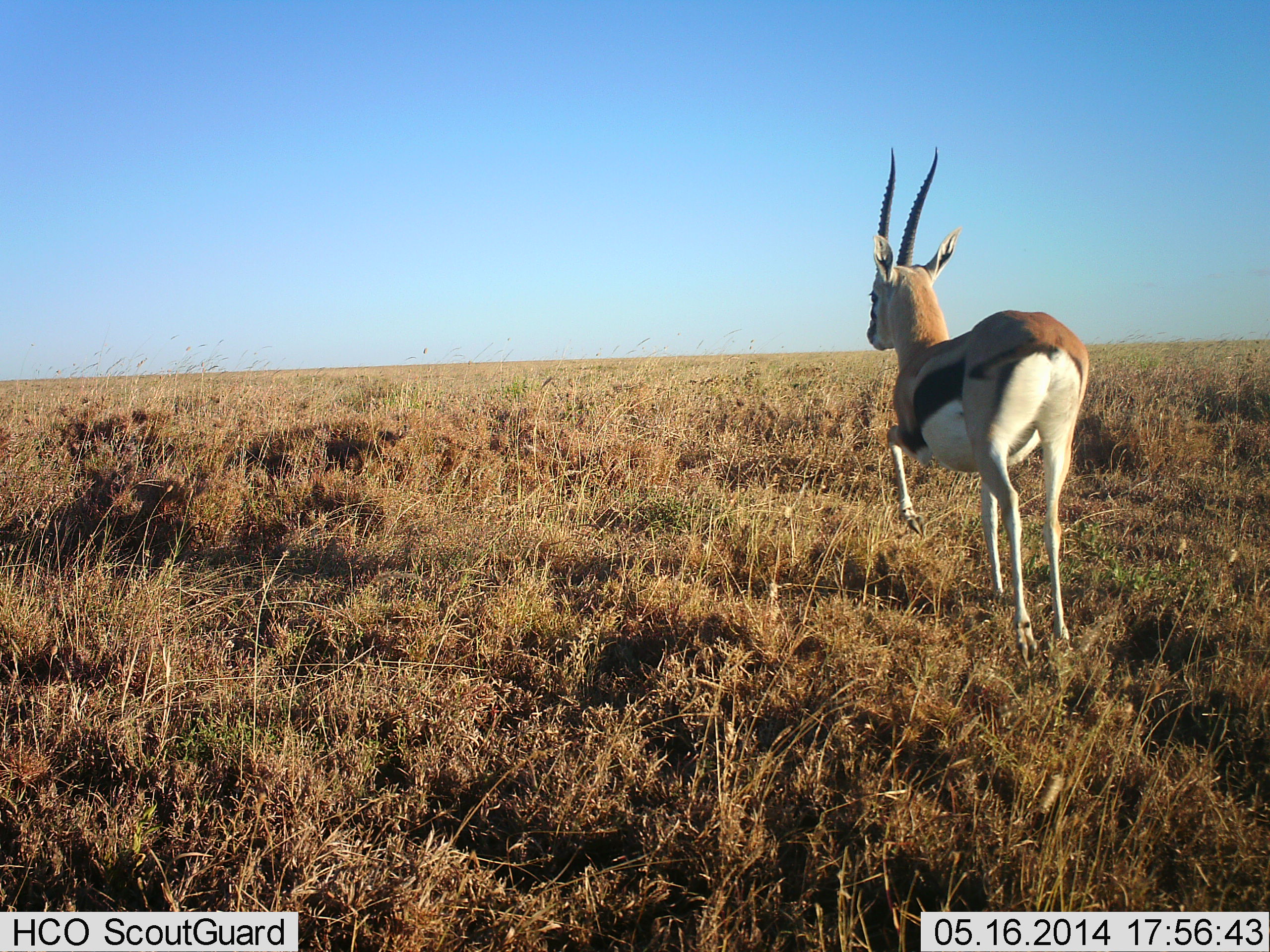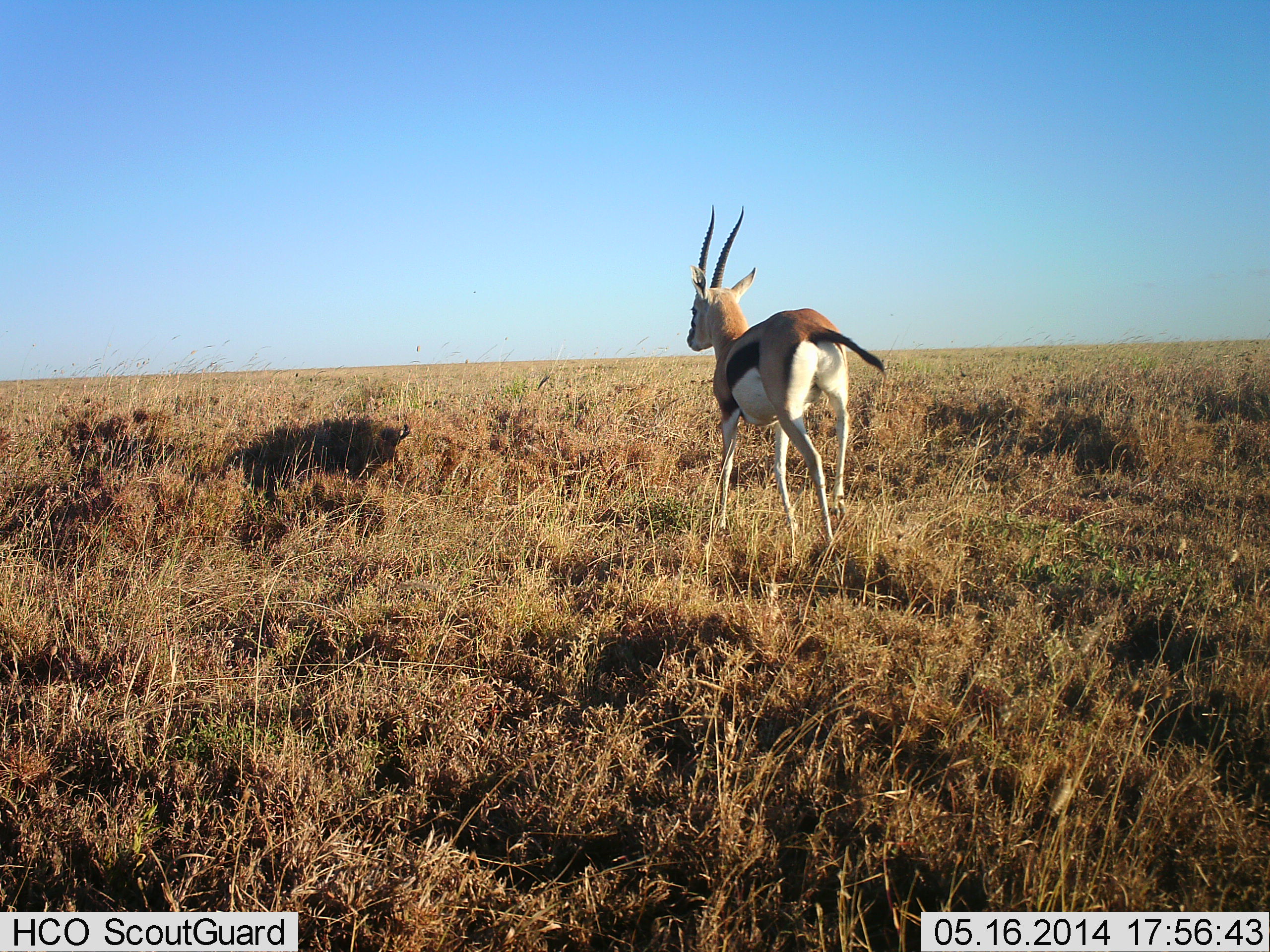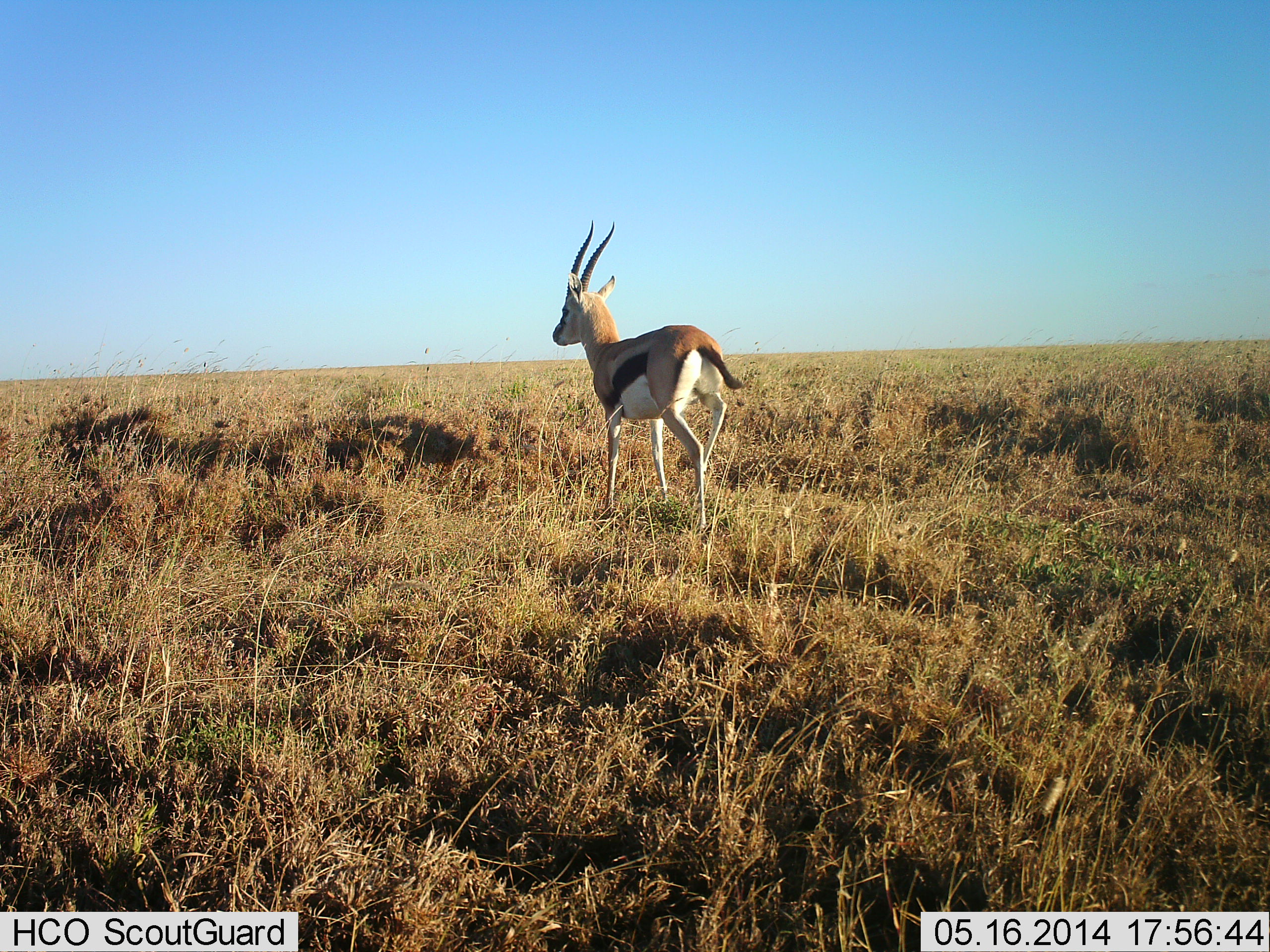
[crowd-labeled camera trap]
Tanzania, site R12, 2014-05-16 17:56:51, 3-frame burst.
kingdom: Animalia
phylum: Chordata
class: Mammalia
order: Artiodactyla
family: Bovidae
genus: Eudorcas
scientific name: Eudorcas thomsonii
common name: thomson's gazelle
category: gazellethomsons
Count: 1.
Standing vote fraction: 0%.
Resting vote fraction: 0%.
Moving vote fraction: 100%.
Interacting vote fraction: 0%.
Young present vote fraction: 0%.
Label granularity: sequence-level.